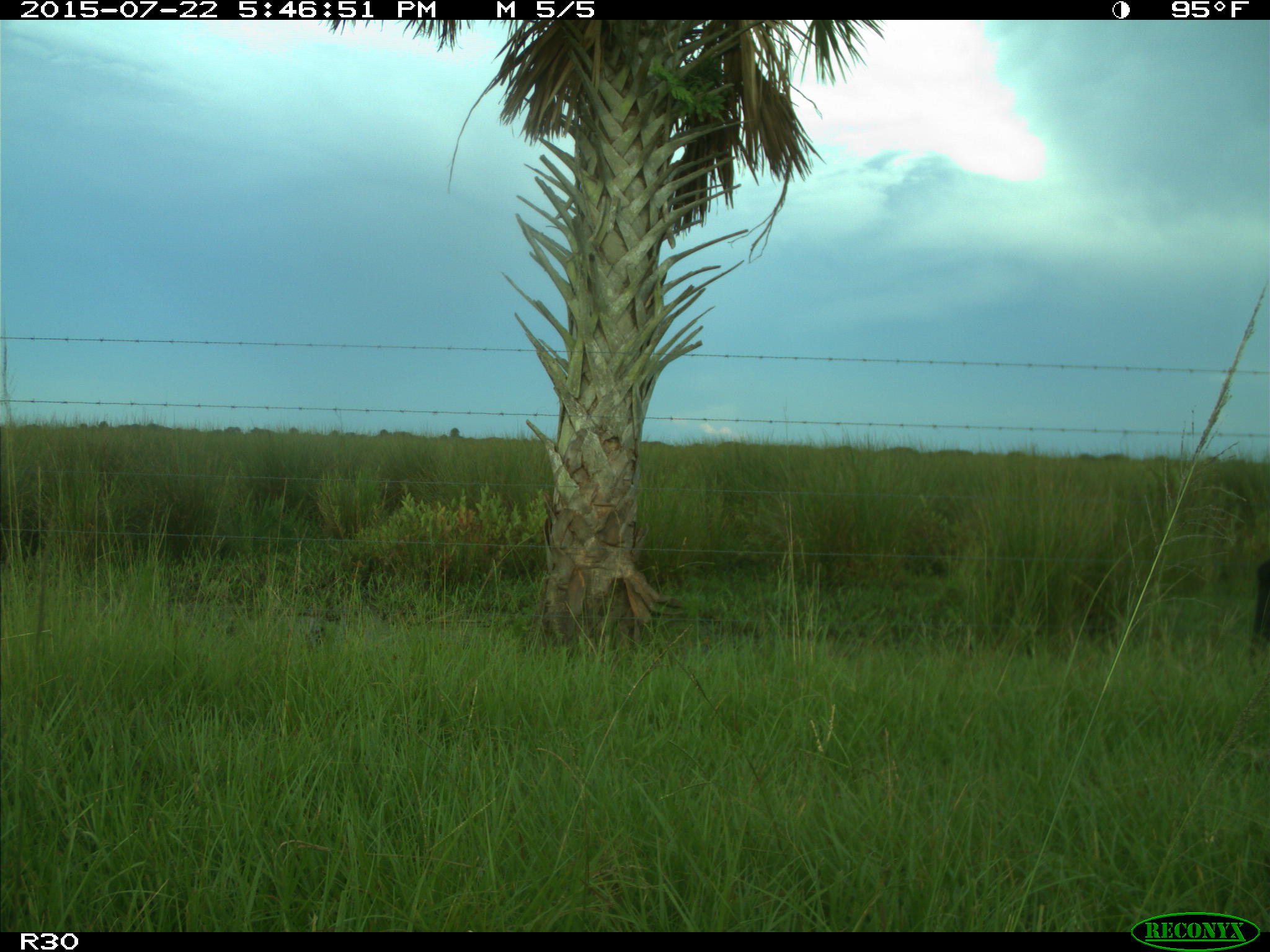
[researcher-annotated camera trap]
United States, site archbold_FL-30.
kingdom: Animalia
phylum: Chordata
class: Mammalia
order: Artiodactyla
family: Bovidae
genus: Bos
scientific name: Bos taurus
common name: domestic cow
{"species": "Bos taurus (domestic cow)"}